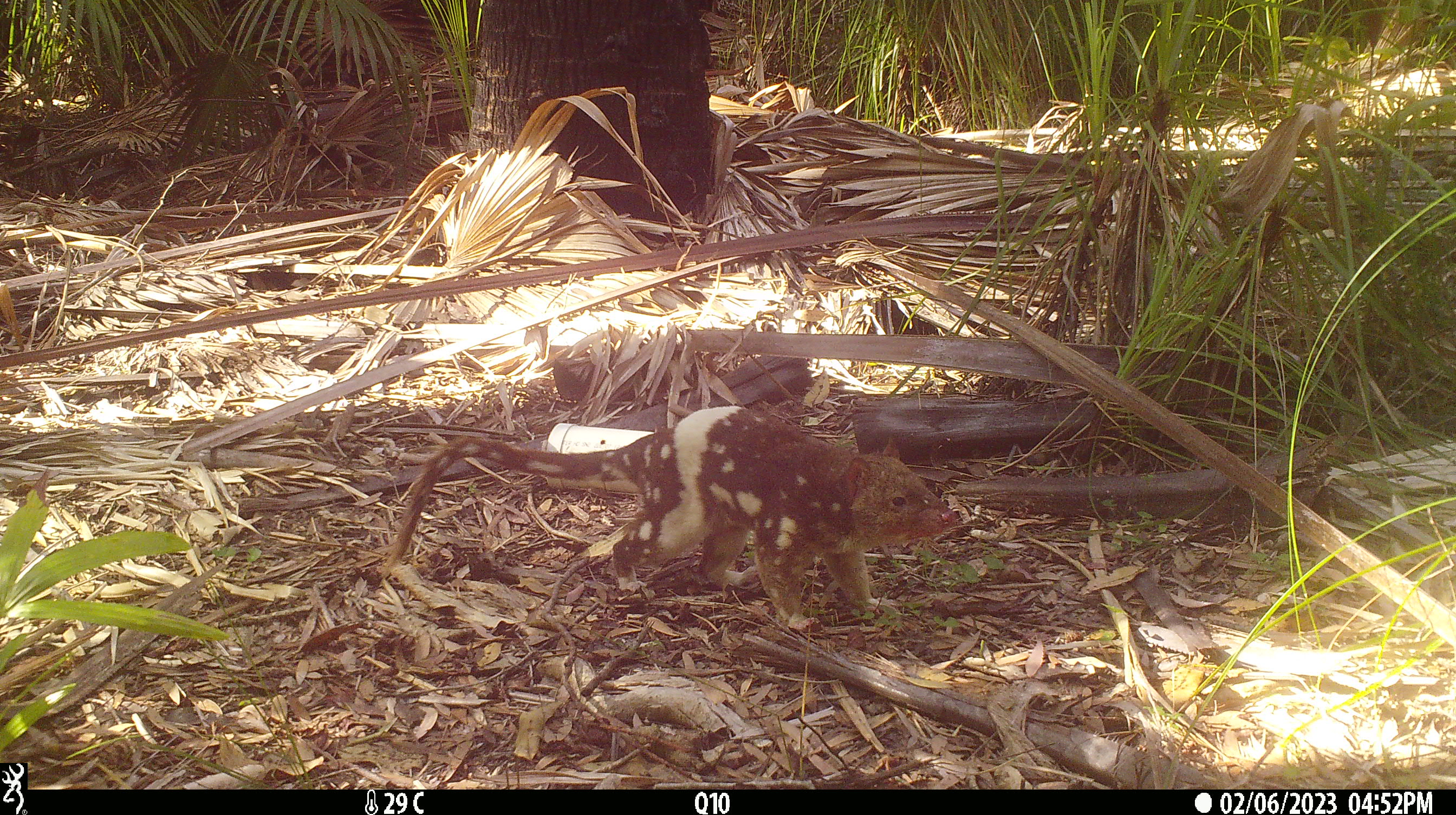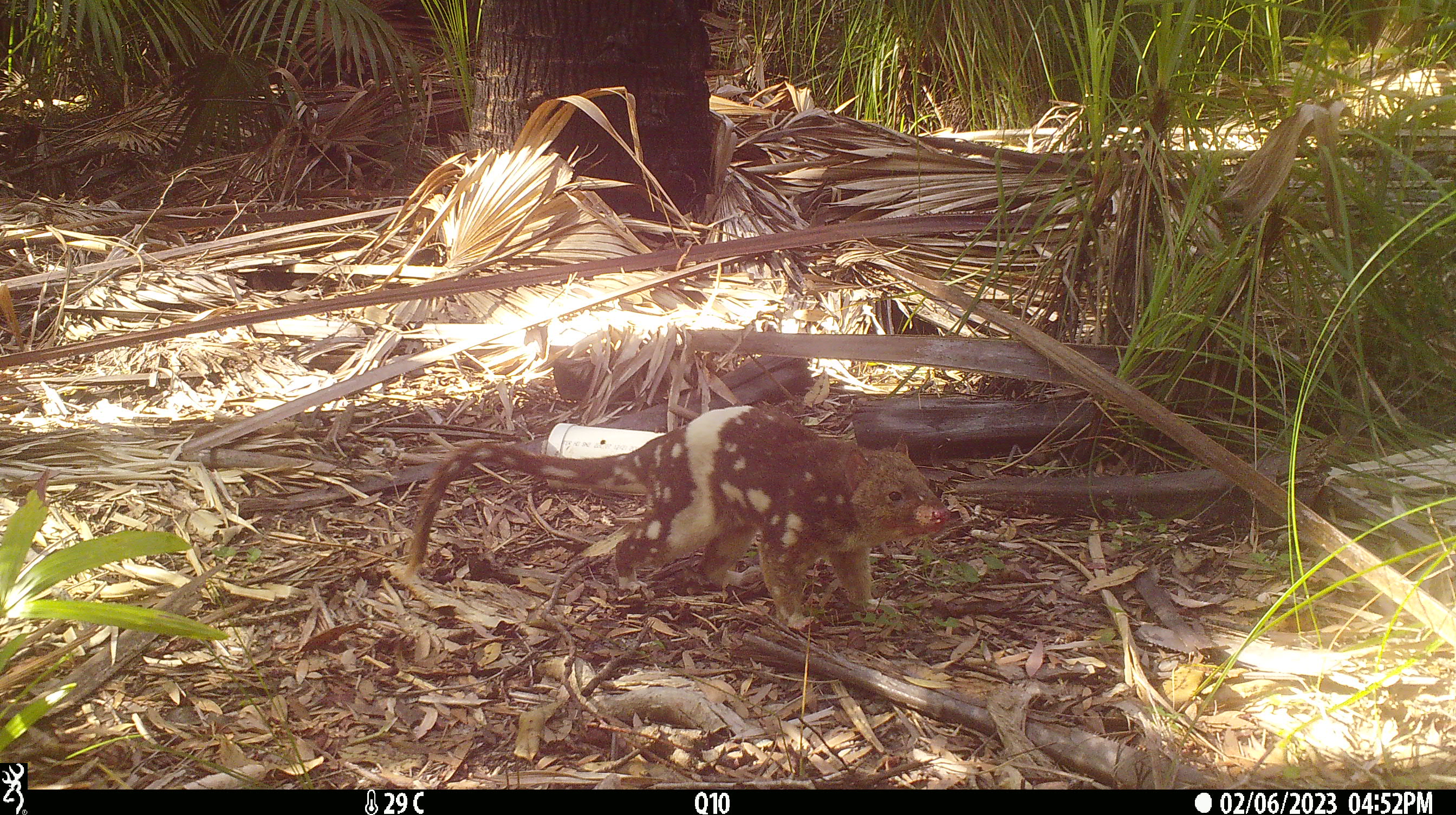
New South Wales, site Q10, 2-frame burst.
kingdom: Animalia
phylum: Chordata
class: Mammalia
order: Dasyuromorphia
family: Dasyuridae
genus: Dasyurus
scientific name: Dasyurus maculatus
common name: spotted-tailed quoll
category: quoll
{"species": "quoll (spotted-tailed quoll) (Dasyurus maculatus)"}